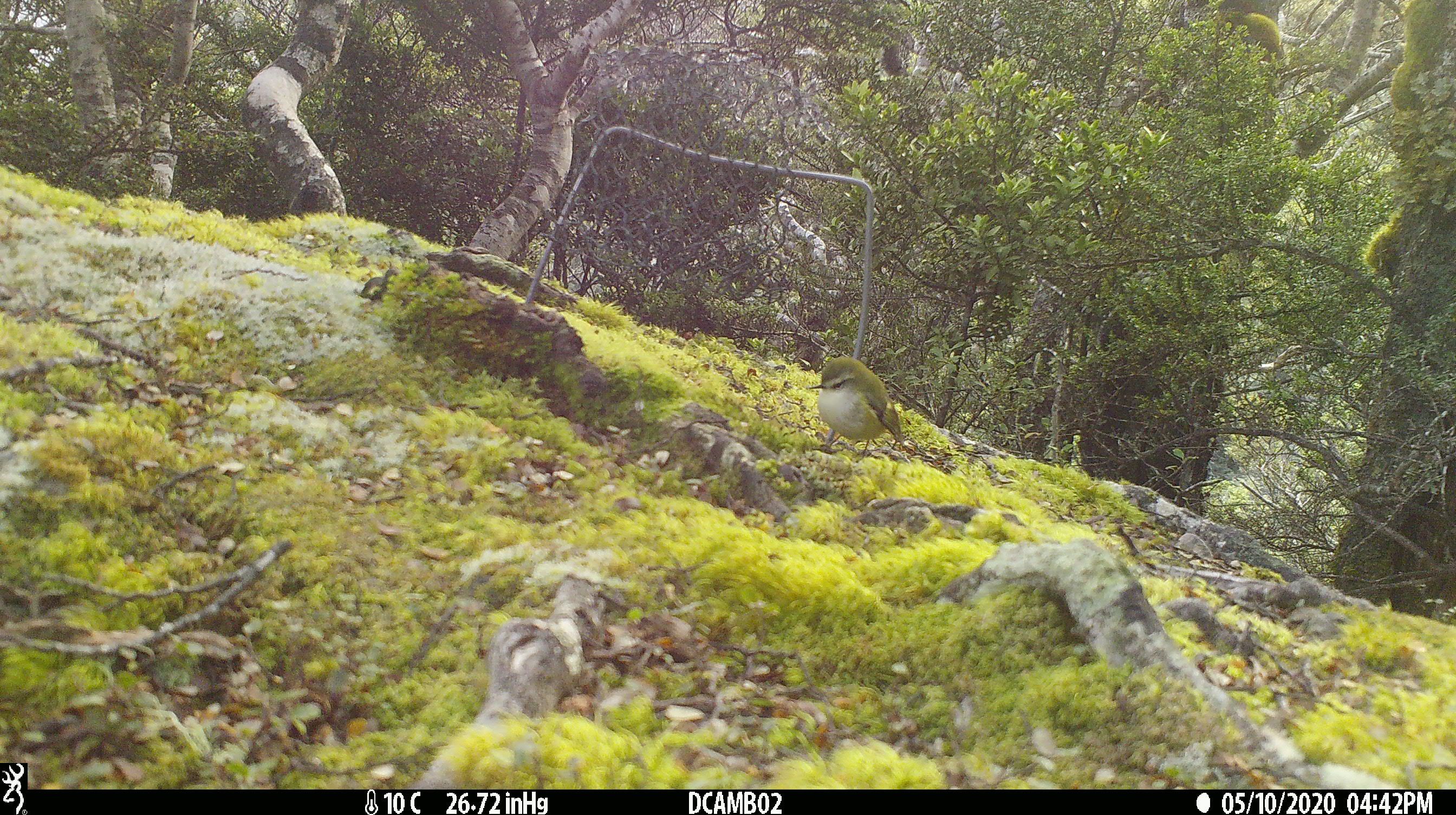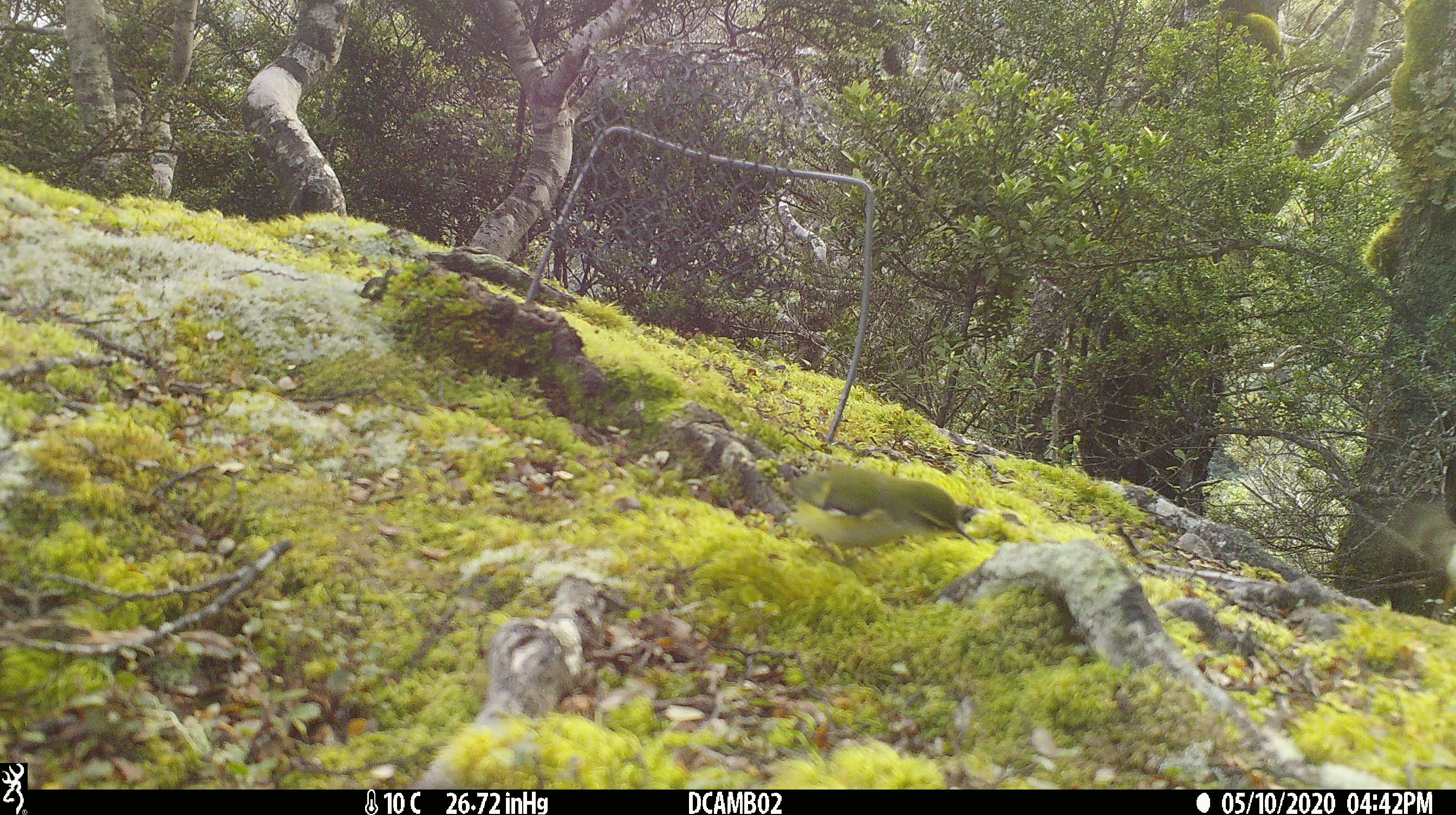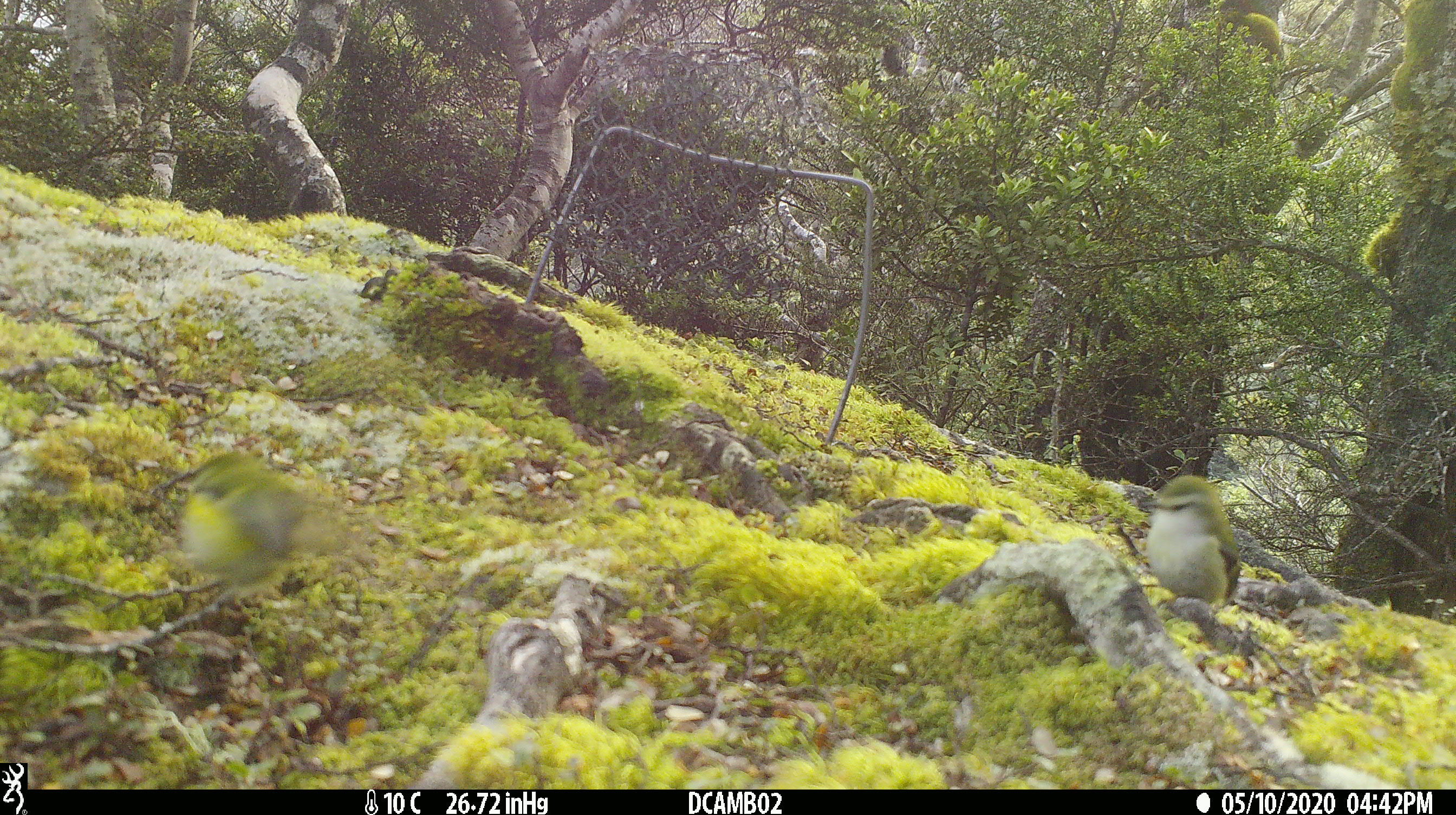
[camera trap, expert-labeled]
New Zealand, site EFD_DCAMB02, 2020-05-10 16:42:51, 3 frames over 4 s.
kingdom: Animalia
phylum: Chordata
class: Aves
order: Passeriformes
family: Acanthisittidae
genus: Acanthisitta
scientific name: Acanthisitta chloris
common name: rifleman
Rifleman (Acanthisitta chloris).